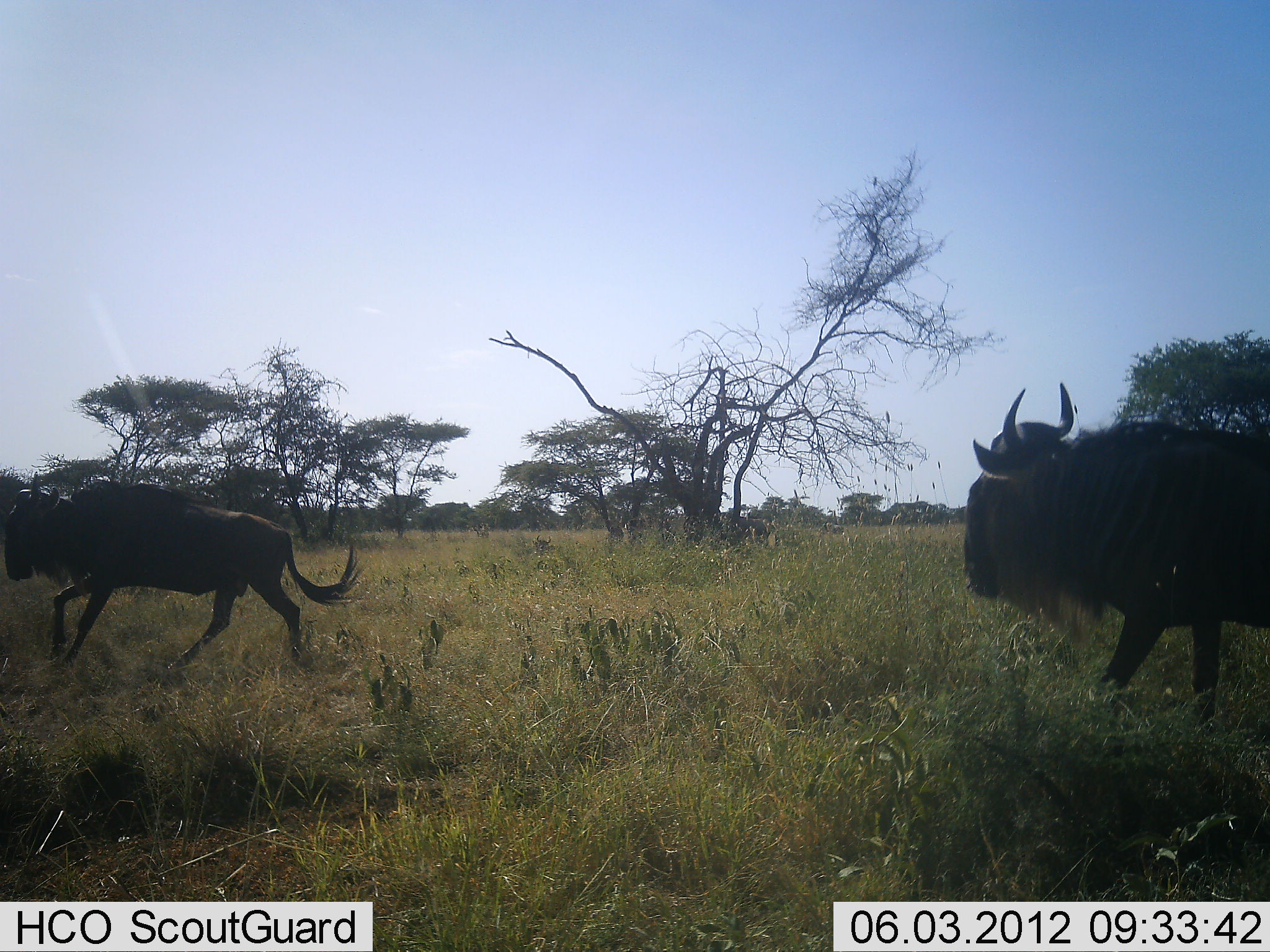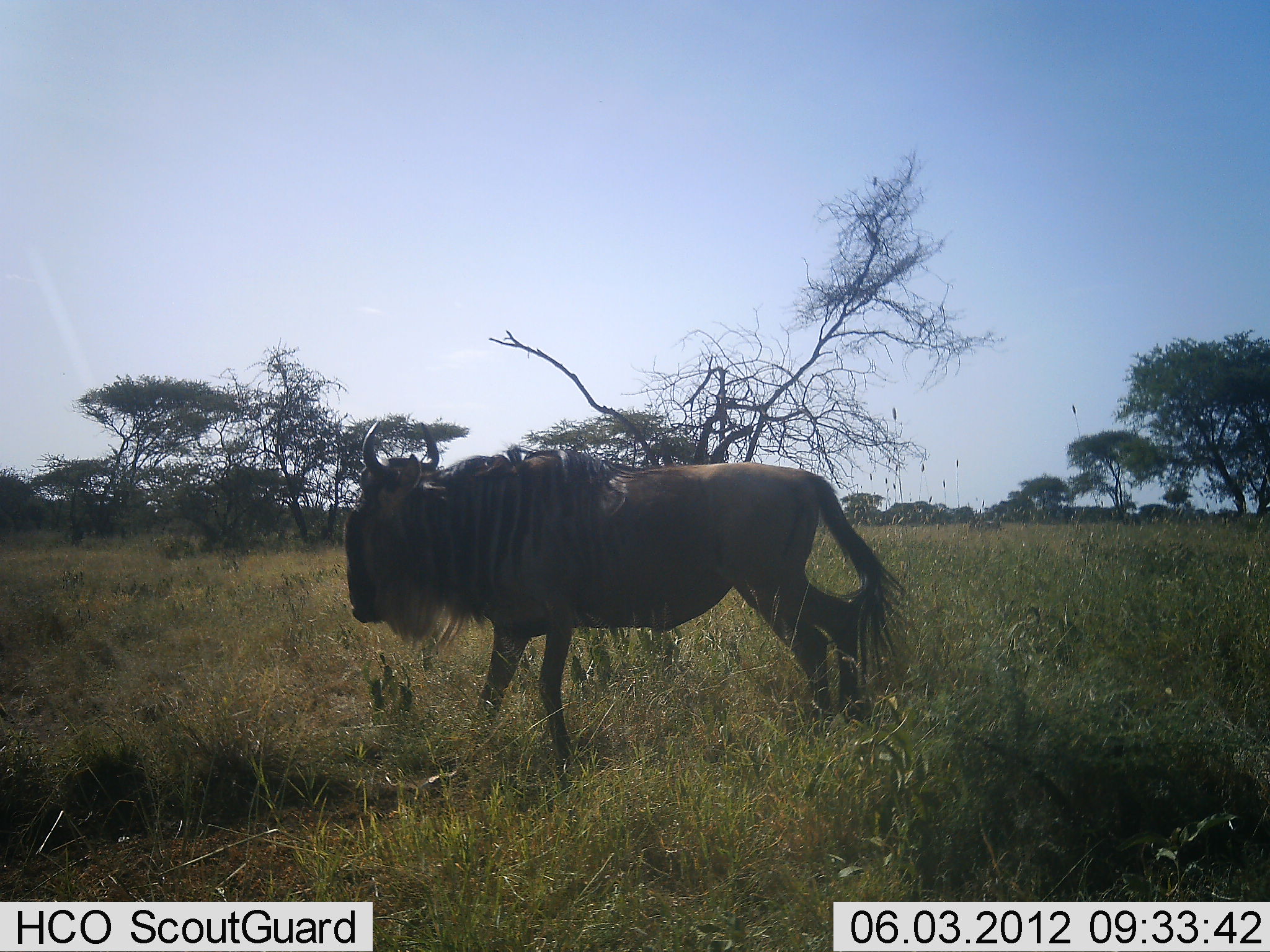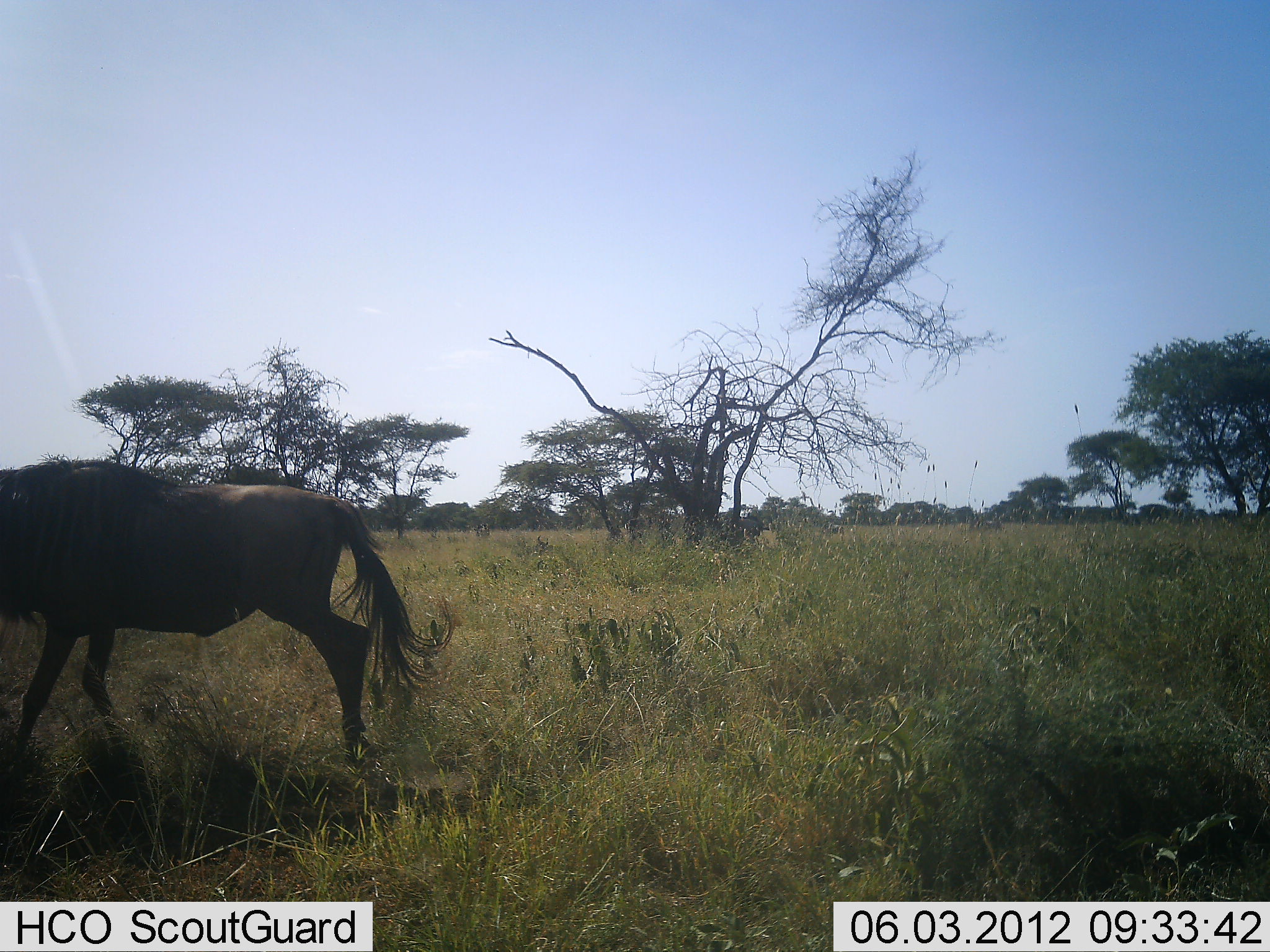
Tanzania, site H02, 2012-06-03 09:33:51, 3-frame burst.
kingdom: Animalia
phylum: Chordata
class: Mammalia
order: Artiodactyla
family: Bovidae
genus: Connochaetes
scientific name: Connochaetes taurinus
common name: blue wildebeest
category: wildebeest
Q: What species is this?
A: Wildebeest (blue wildebeest) (Connochaetes taurinus).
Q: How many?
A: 2.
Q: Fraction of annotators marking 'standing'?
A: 10%.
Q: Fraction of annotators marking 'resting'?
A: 0%.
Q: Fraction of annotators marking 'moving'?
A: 90%.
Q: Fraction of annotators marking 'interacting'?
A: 0%.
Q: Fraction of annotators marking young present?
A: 0%.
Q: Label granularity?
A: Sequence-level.